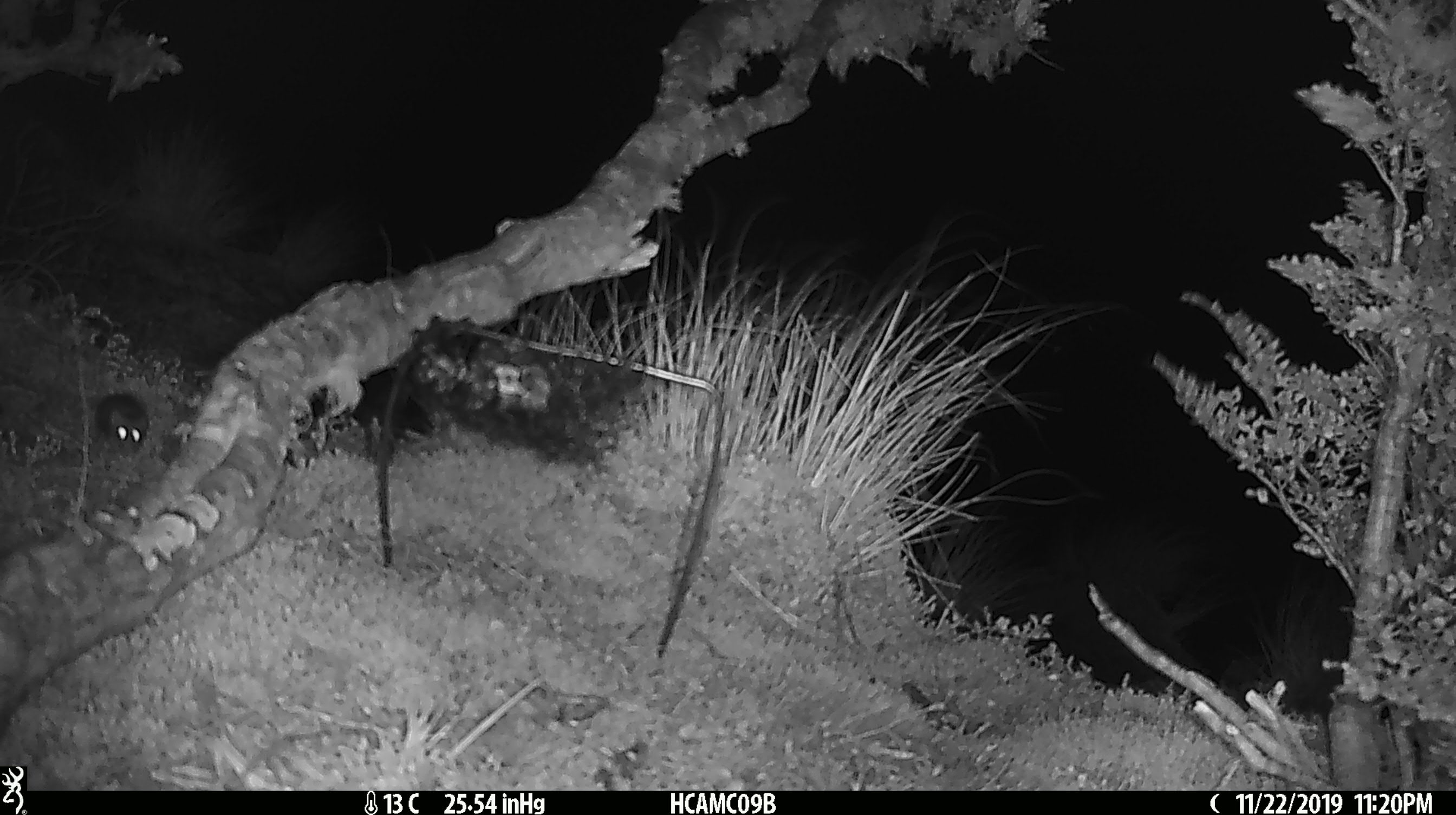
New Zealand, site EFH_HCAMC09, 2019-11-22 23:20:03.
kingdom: Animalia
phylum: Chordata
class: Mammalia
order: Rodentia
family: Muridae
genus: Mus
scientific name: Mus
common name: mouse